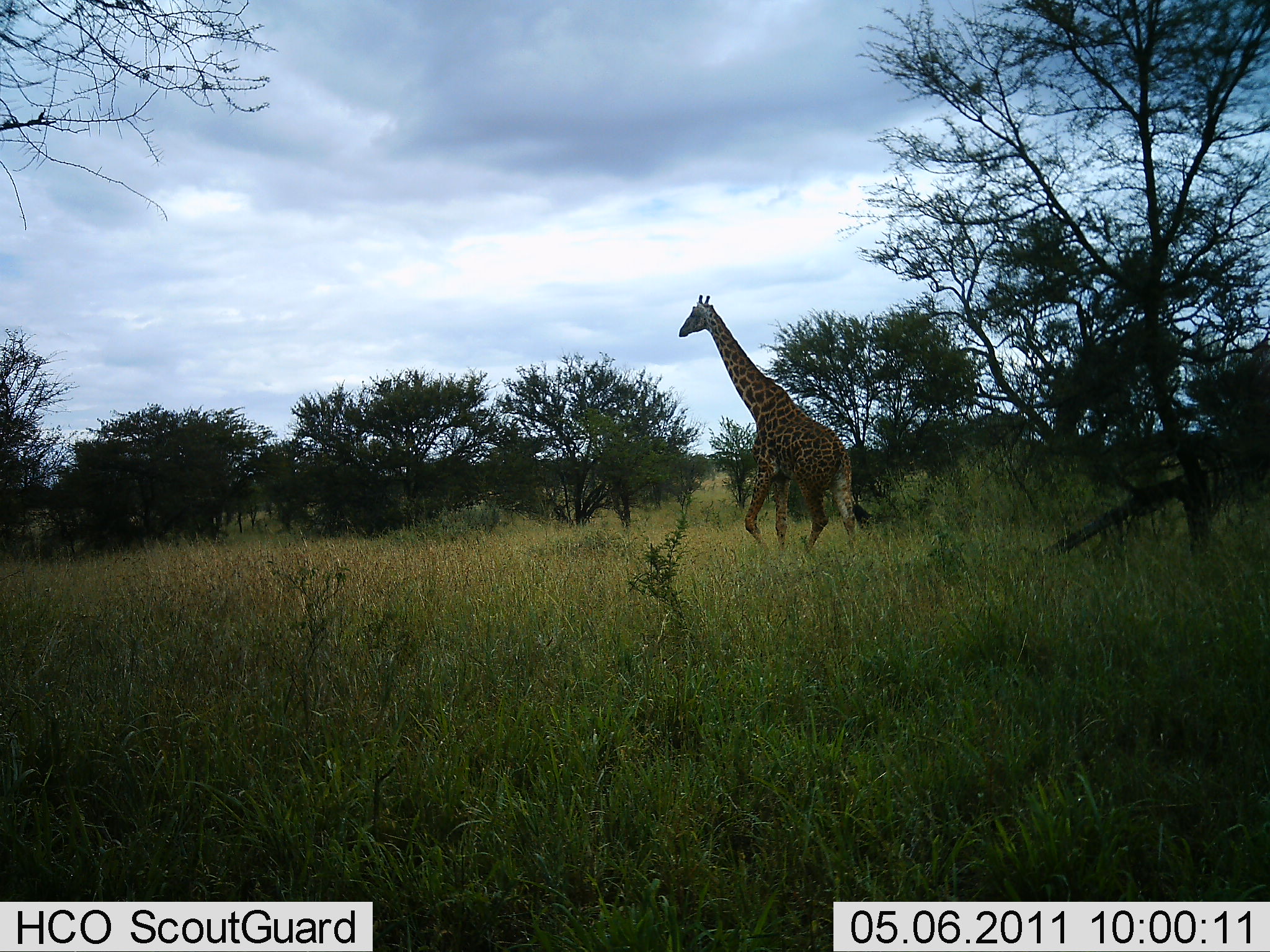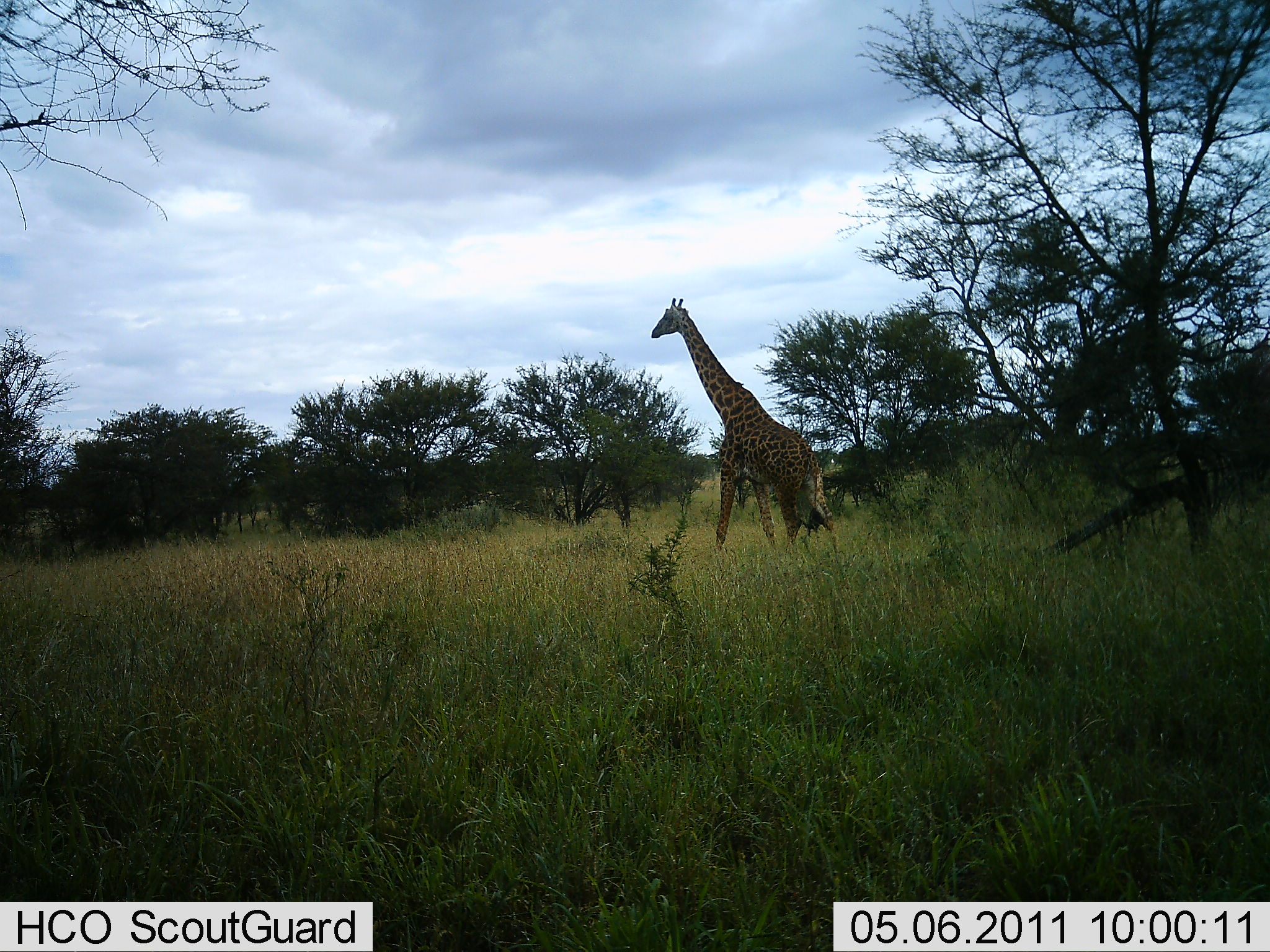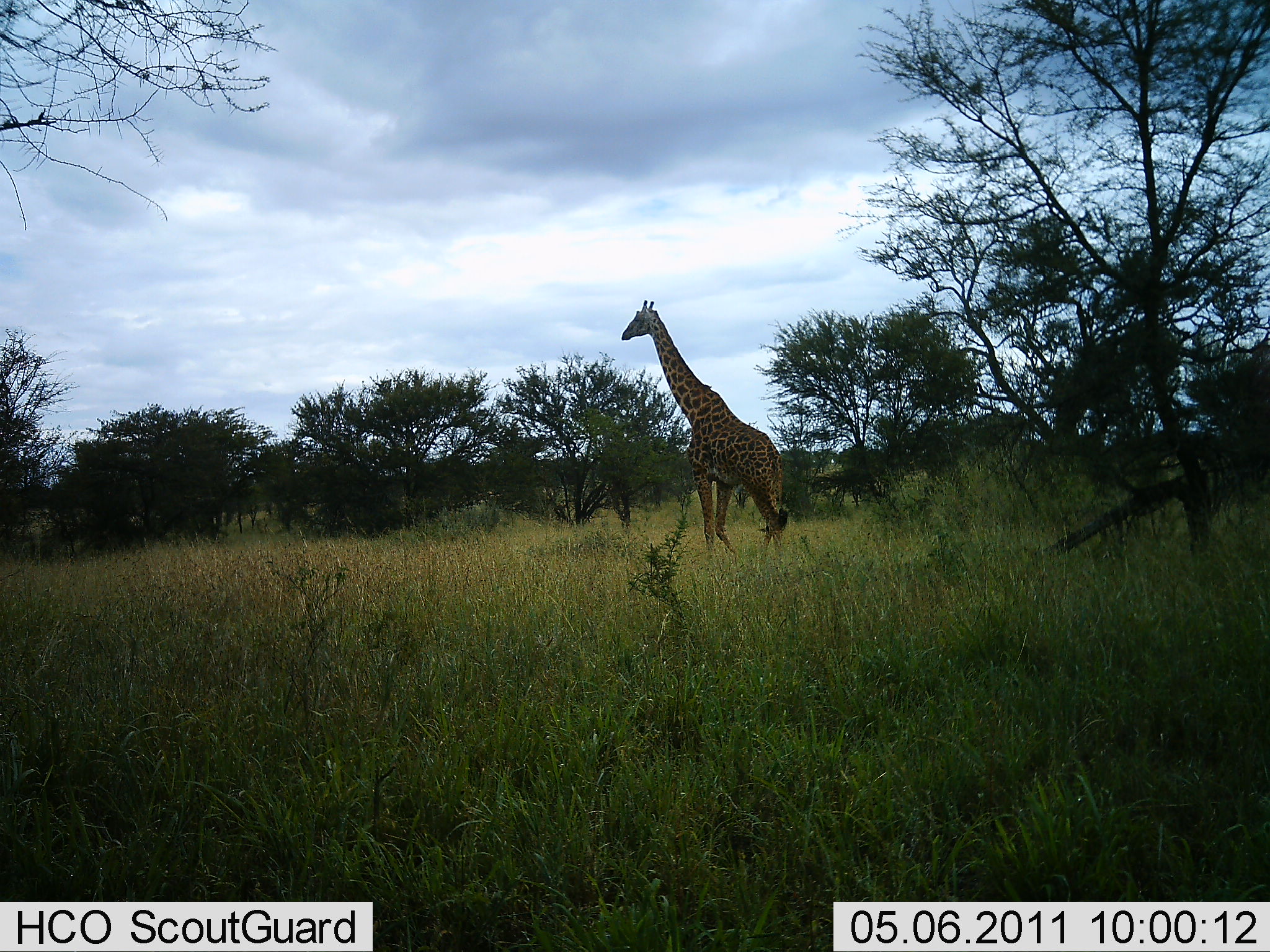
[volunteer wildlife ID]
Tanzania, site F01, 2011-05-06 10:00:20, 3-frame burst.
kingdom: Animalia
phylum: Chordata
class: Mammalia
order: Artiodactyla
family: Giraffidae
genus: Giraffa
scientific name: Giraffa camelopardalis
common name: giraffe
Giraffe (Giraffa camelopardalis), count 1. Behavior (volunteer vote fractions): standing 17%, resting 0%, moving 100%, interacting 0%. Young present (vote fraction): 0%. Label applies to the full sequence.